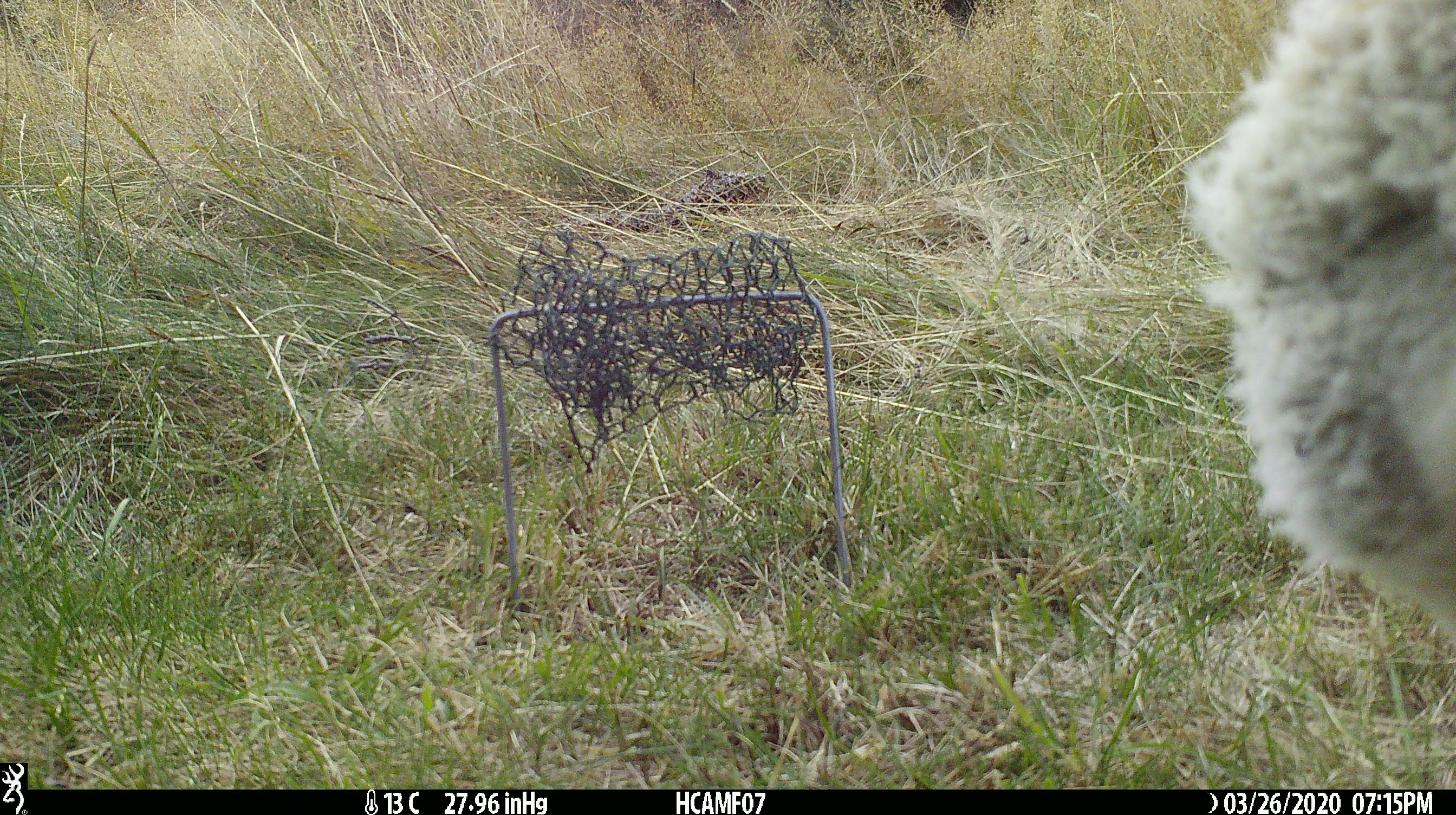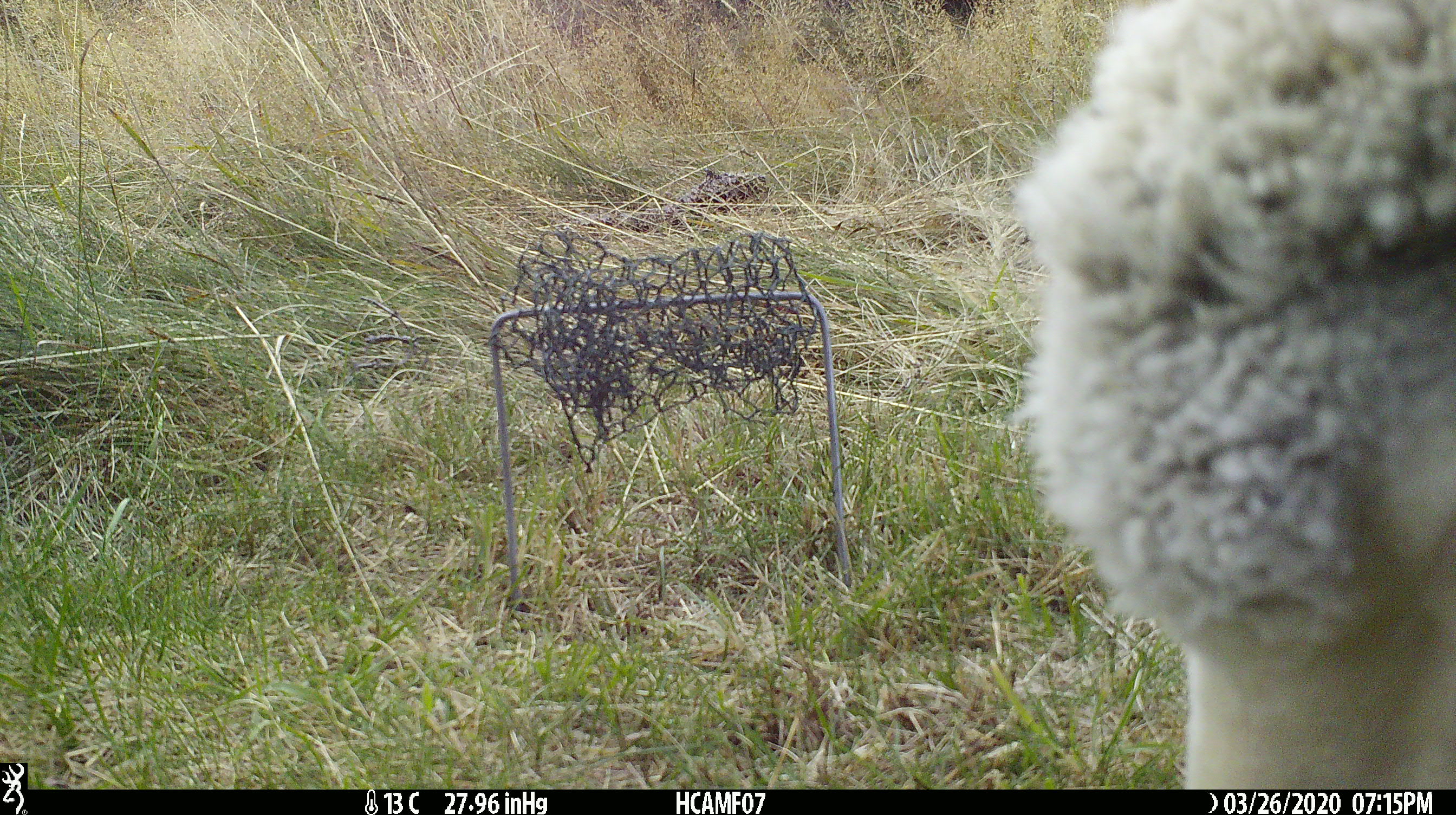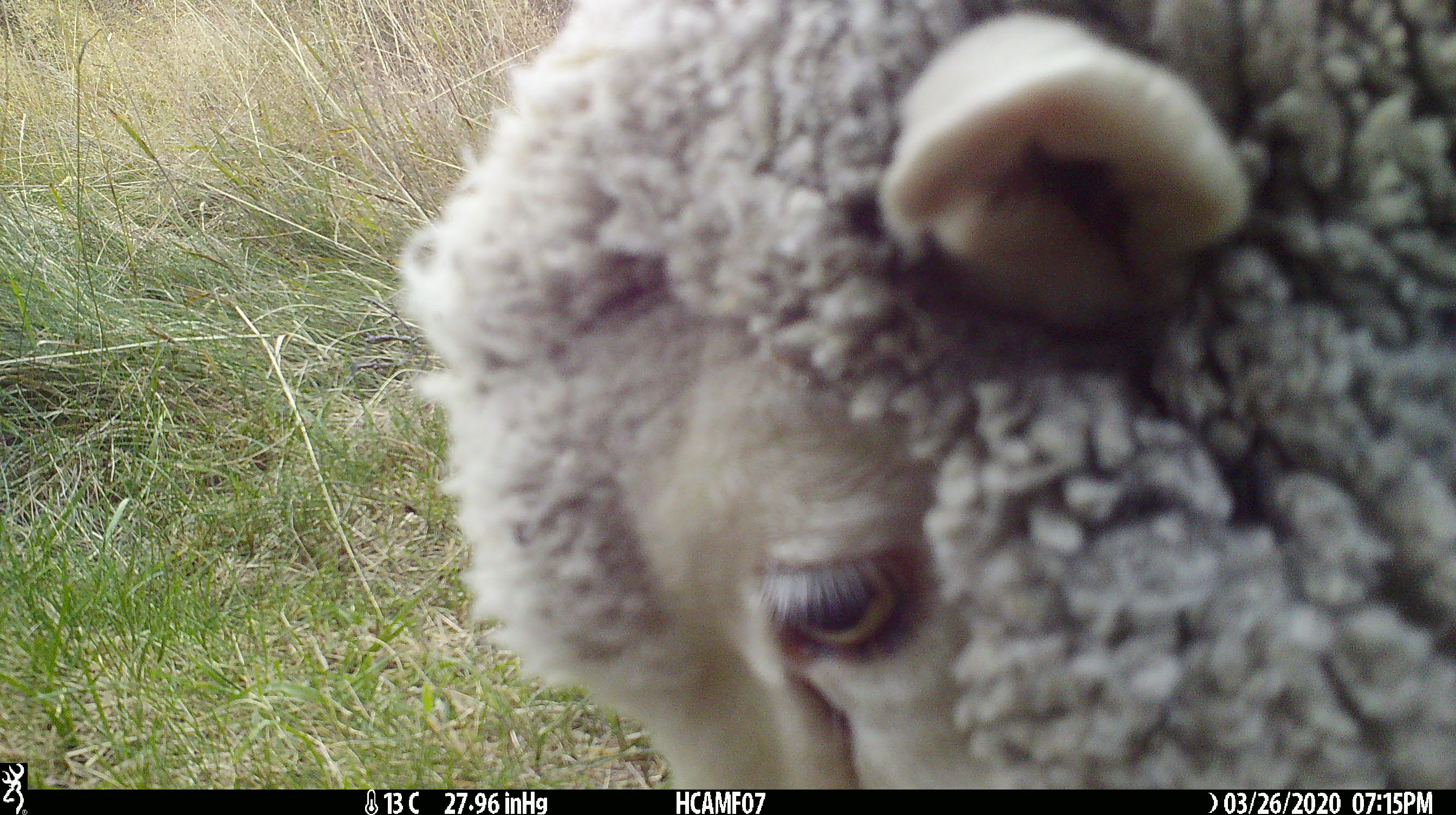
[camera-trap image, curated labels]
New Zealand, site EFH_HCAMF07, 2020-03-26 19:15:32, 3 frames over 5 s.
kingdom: Animalia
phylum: Chordata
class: Mammalia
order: Artiodactyla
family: Bovidae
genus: Ovis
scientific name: Ovis aries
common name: domestic sheep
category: sheep